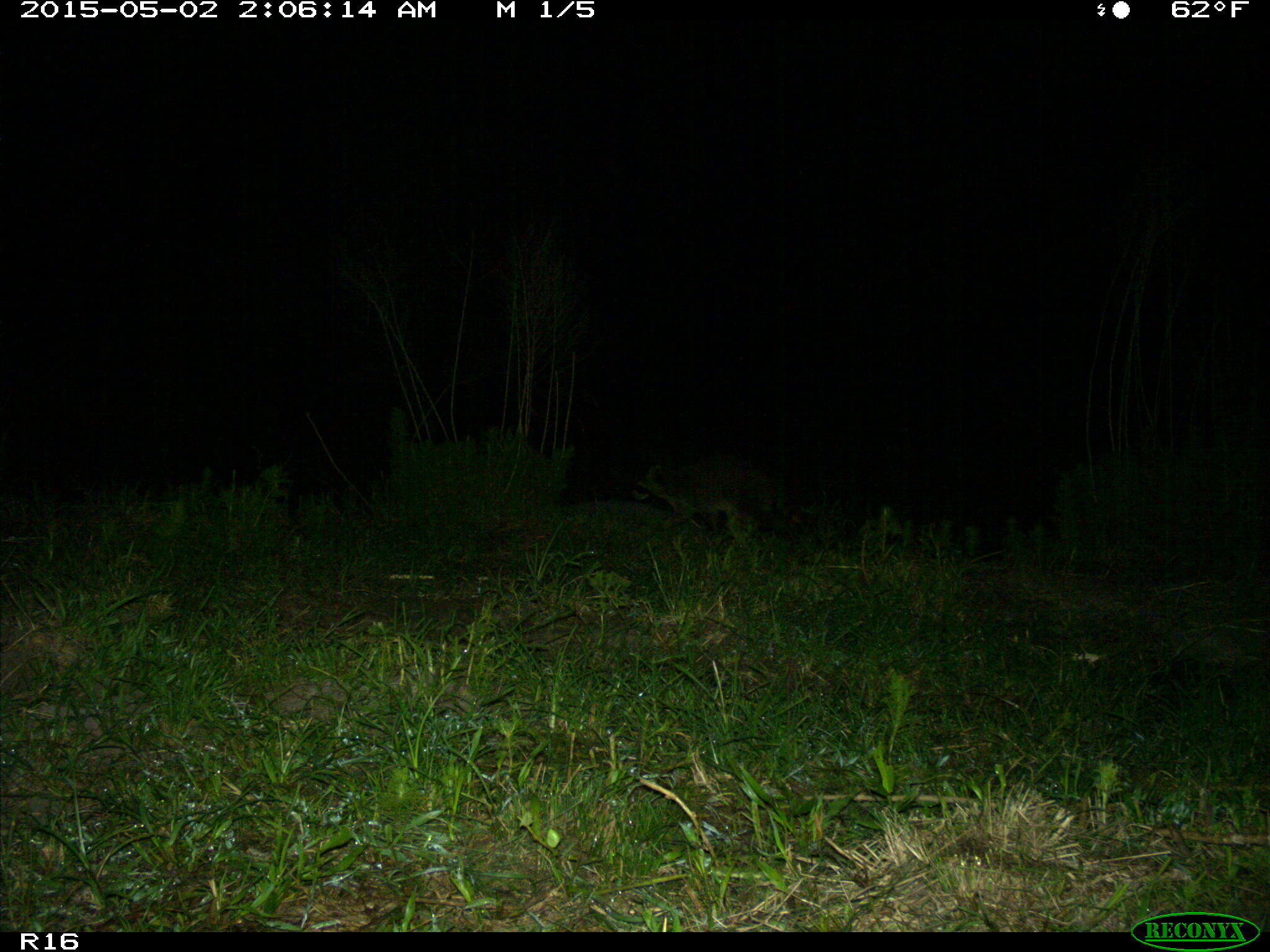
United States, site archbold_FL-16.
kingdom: Animalia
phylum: Chordata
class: Mammalia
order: Carnivora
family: Procyonidae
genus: Procyon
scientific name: Procyon lotor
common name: common raccoon